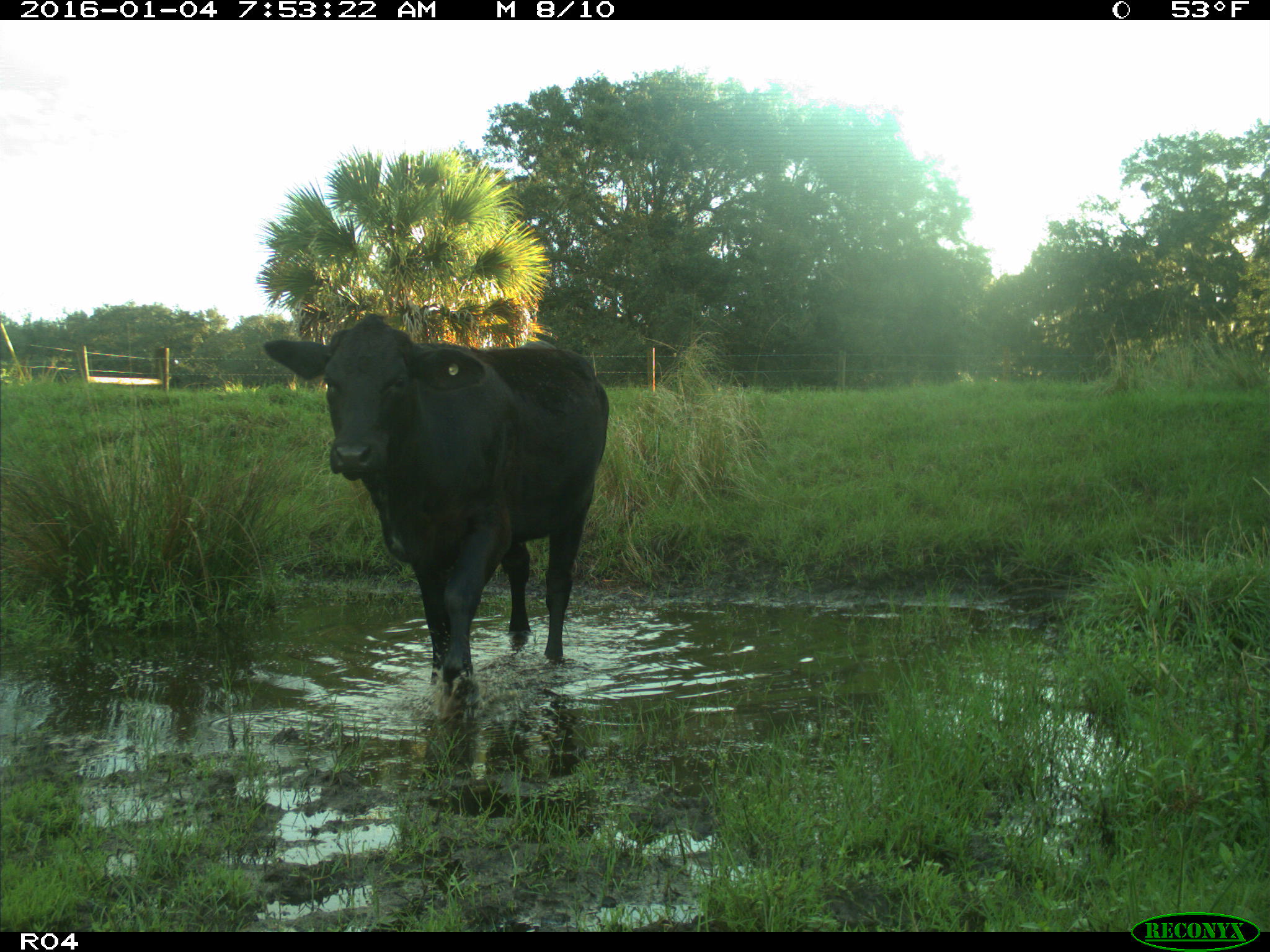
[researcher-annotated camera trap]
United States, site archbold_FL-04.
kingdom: Animalia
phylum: Chordata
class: Mammalia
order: Artiodactyla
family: Bovidae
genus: Bos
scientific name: Bos taurus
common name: domestic cow